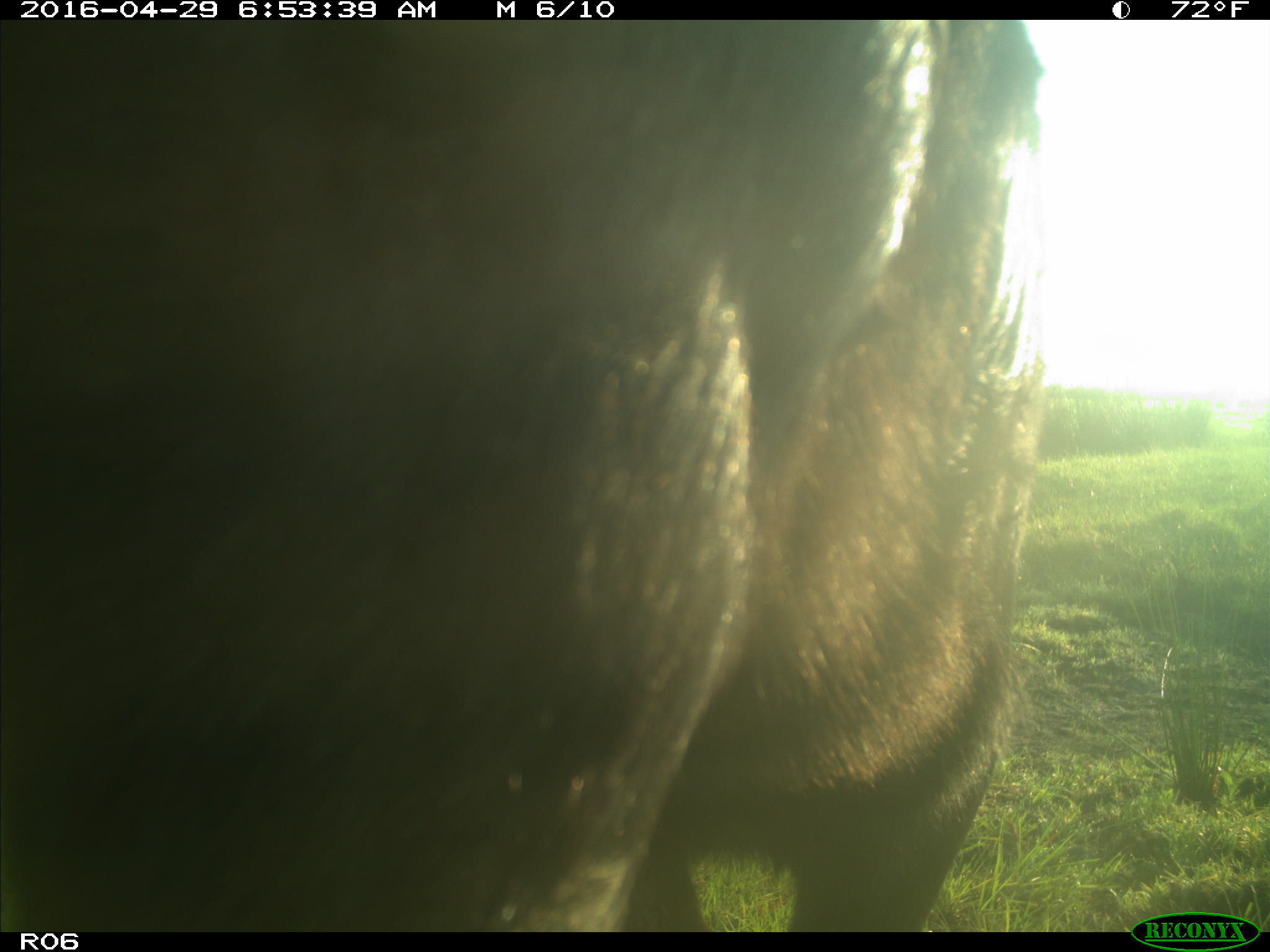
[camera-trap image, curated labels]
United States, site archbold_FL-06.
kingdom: Animalia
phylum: Chordata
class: Mammalia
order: Artiodactyla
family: Bovidae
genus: Bos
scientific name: Bos taurus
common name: domestic cow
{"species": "Bos taurus (domestic cow)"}